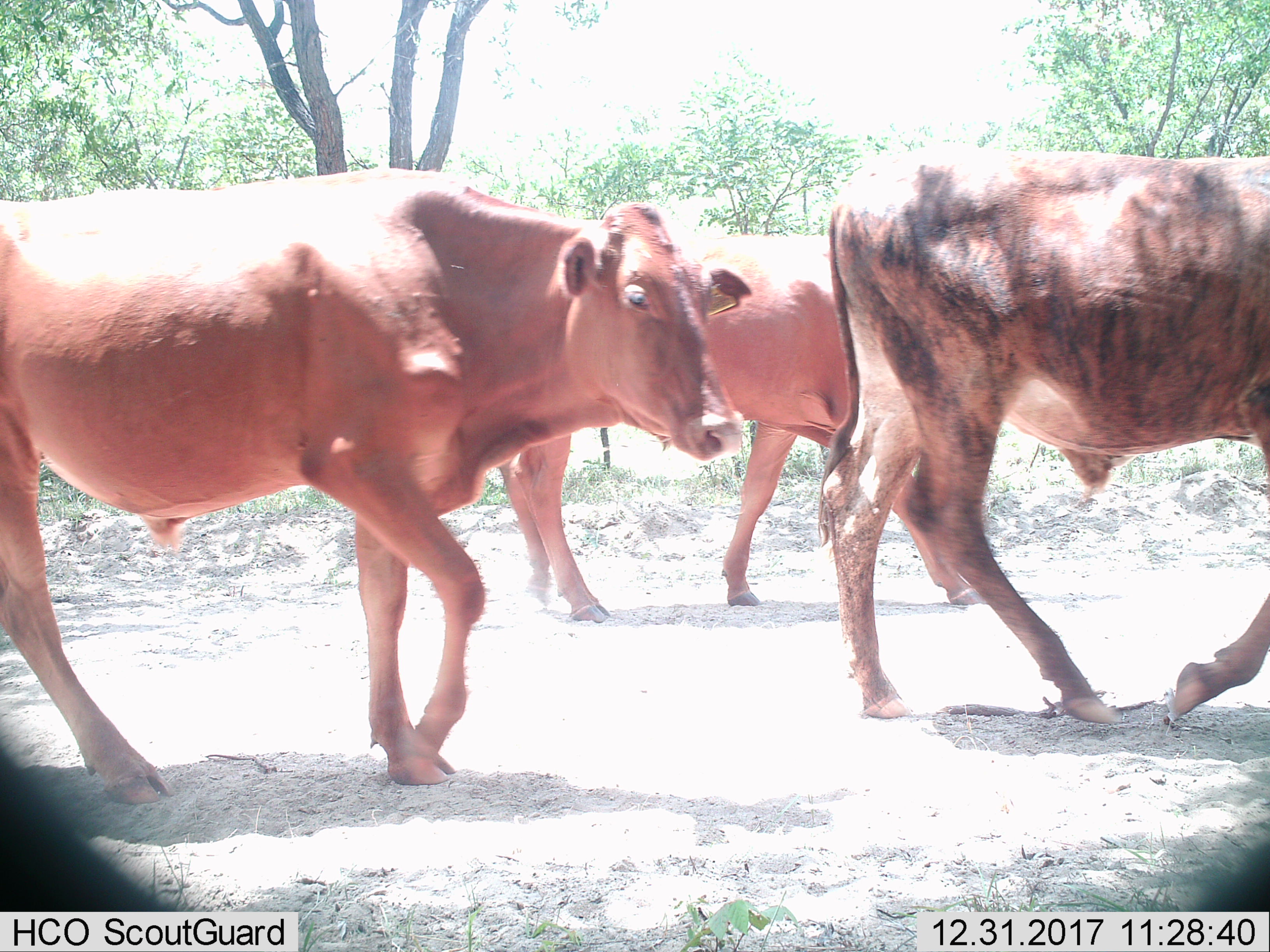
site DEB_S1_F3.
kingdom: Animalia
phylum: Chordata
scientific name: Vertebrata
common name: domestic animal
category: domesticanimal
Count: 3.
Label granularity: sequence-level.